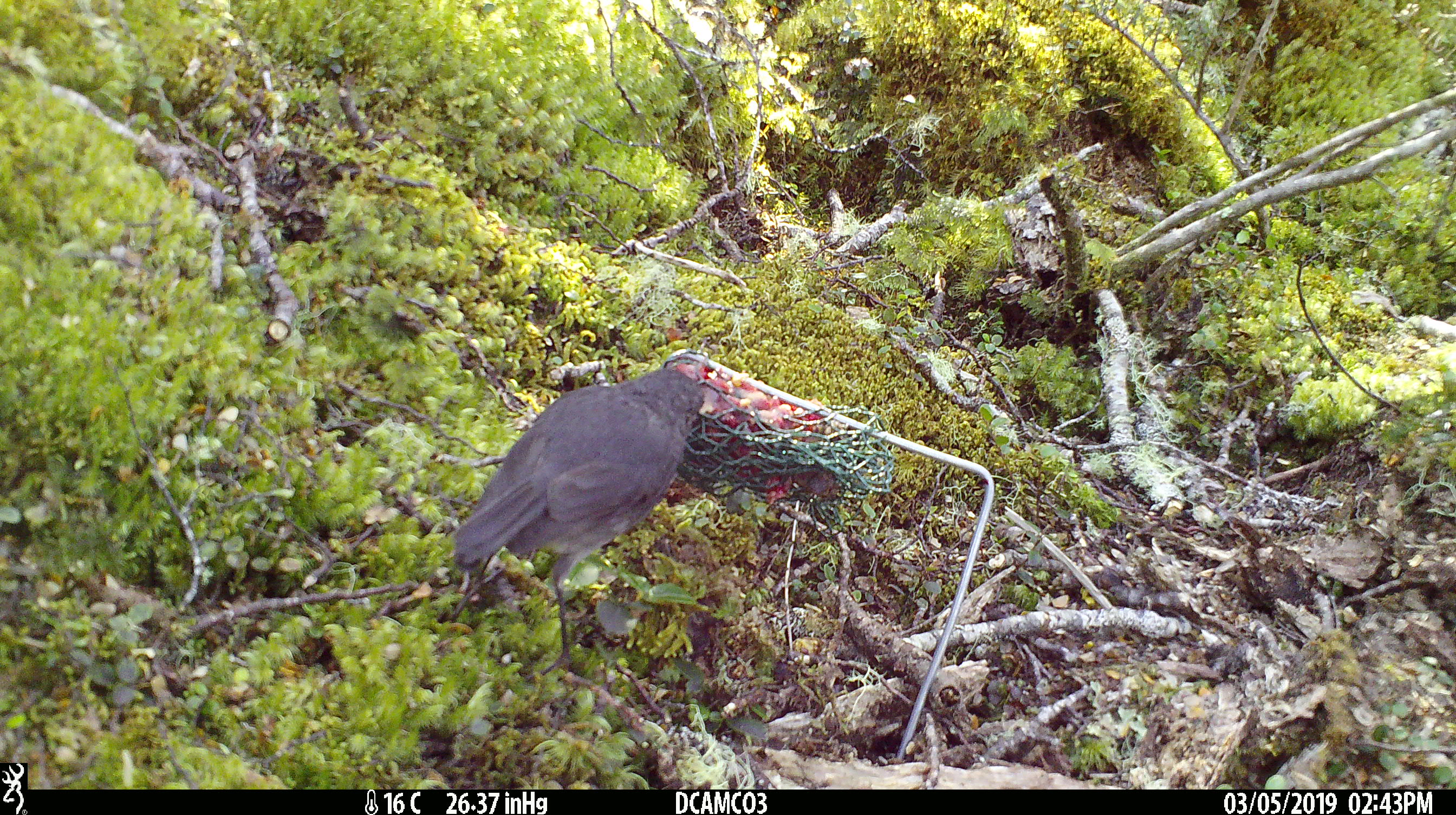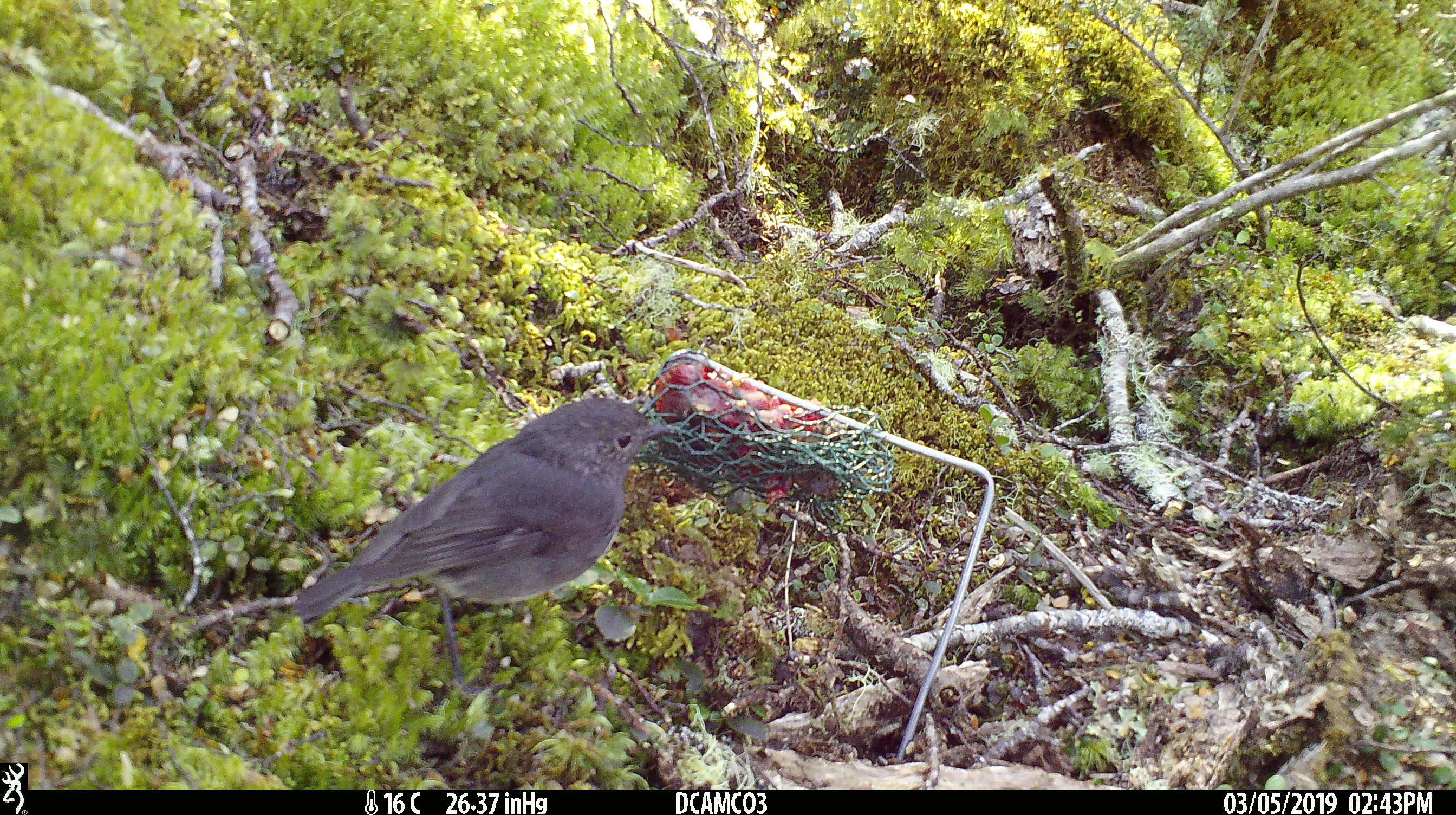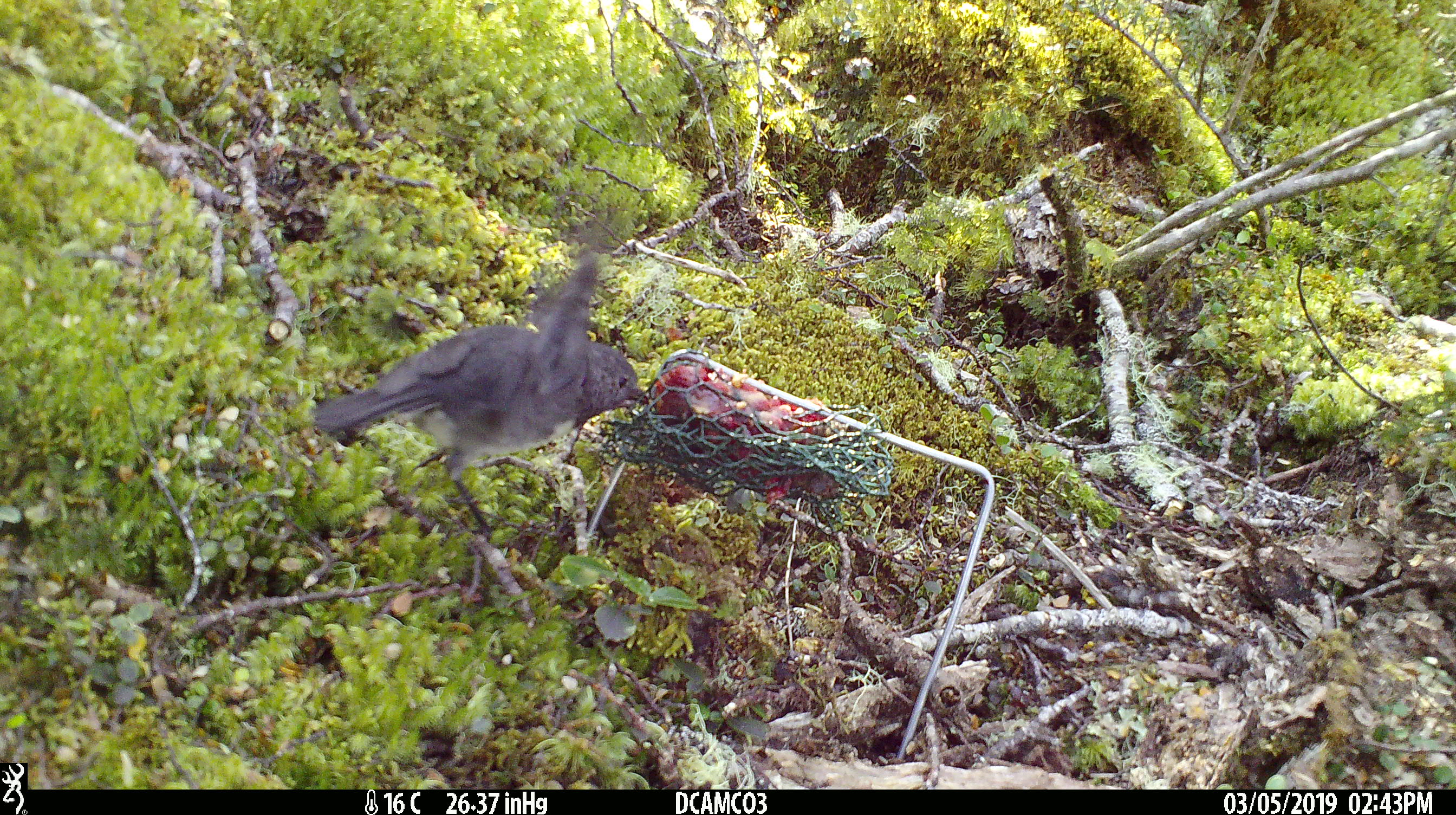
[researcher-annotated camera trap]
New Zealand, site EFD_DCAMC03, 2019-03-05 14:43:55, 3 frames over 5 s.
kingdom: Animalia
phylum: Chordata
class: Aves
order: Passeriformes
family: Petroicidae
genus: Petroica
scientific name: Petroica australis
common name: new zealand robin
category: robin